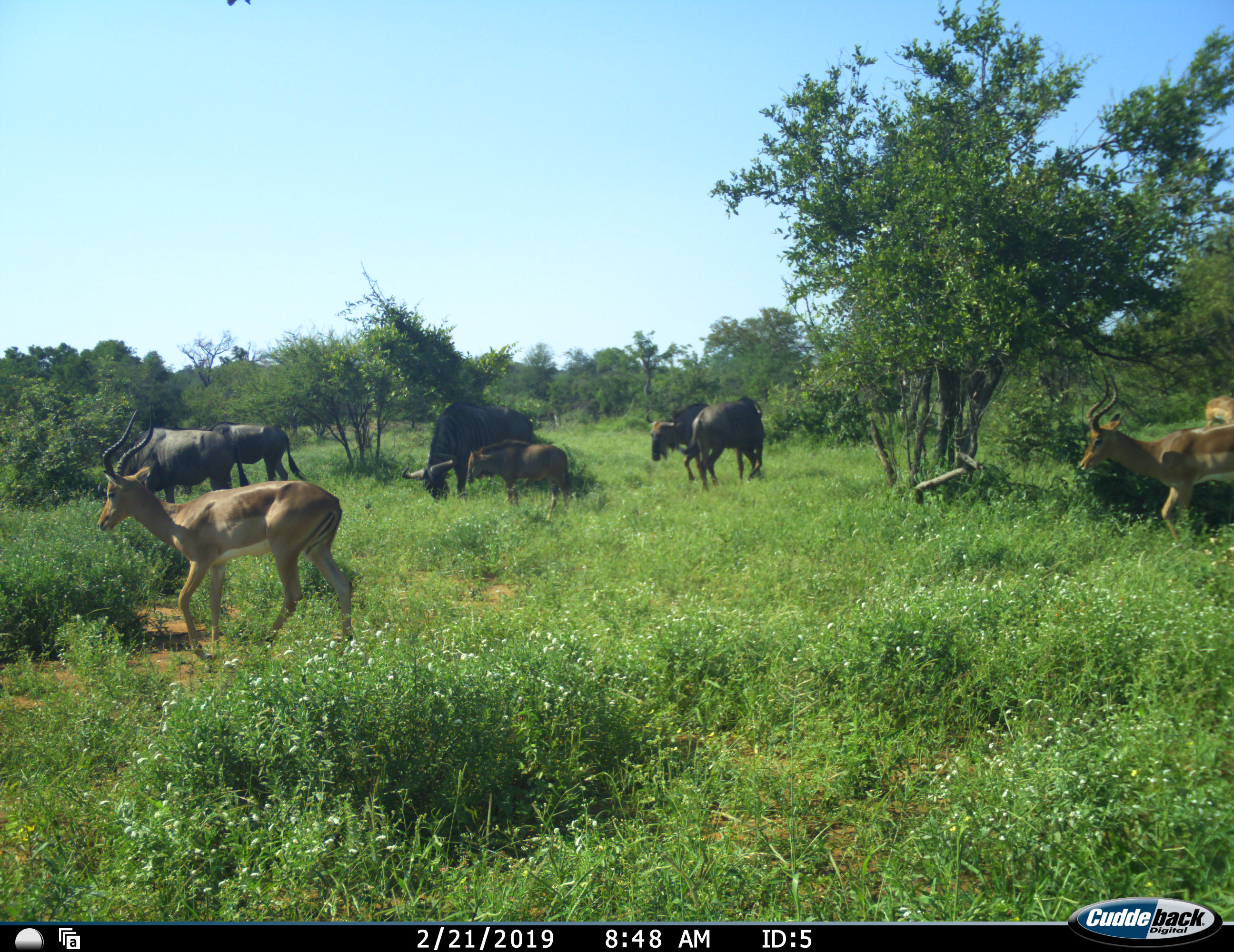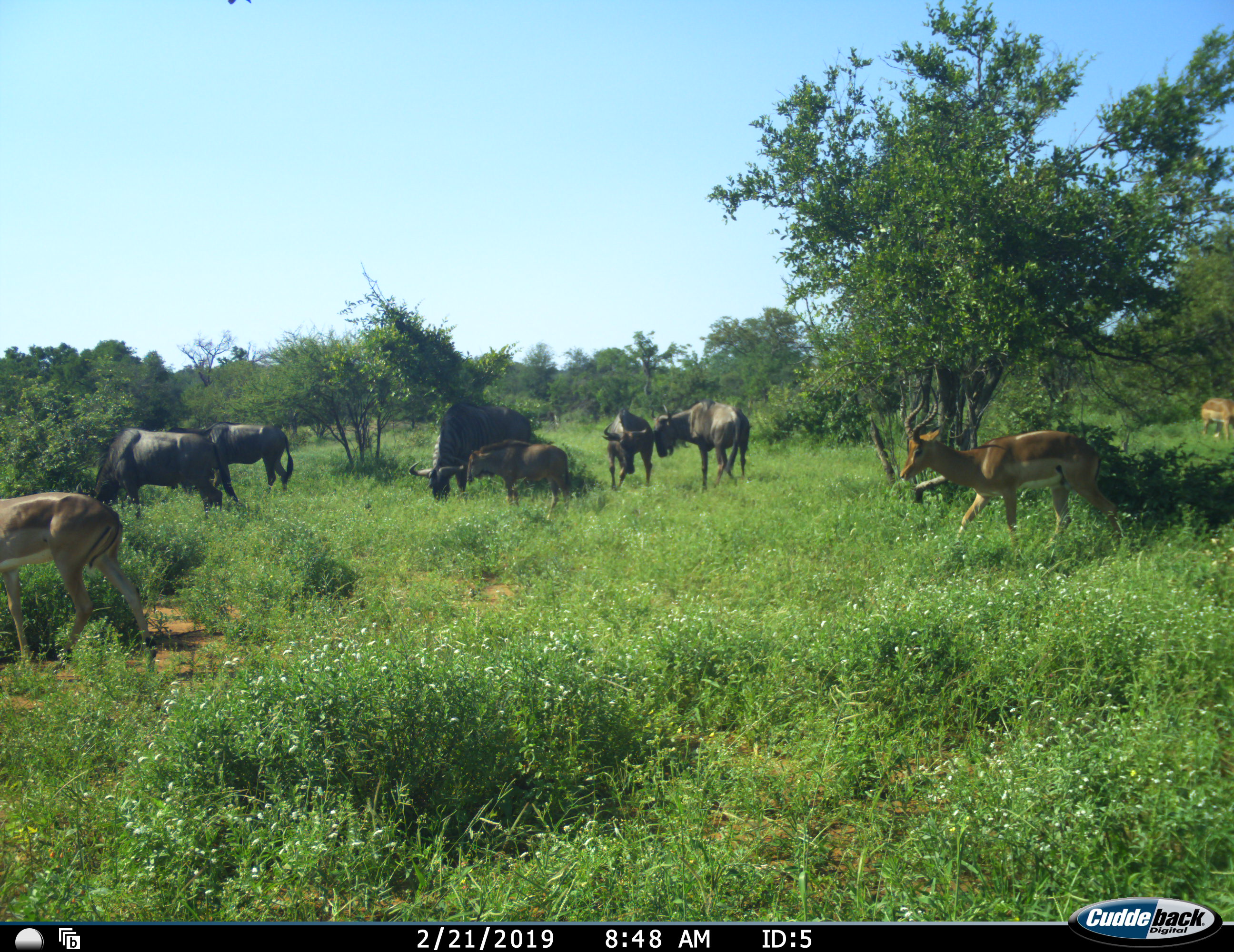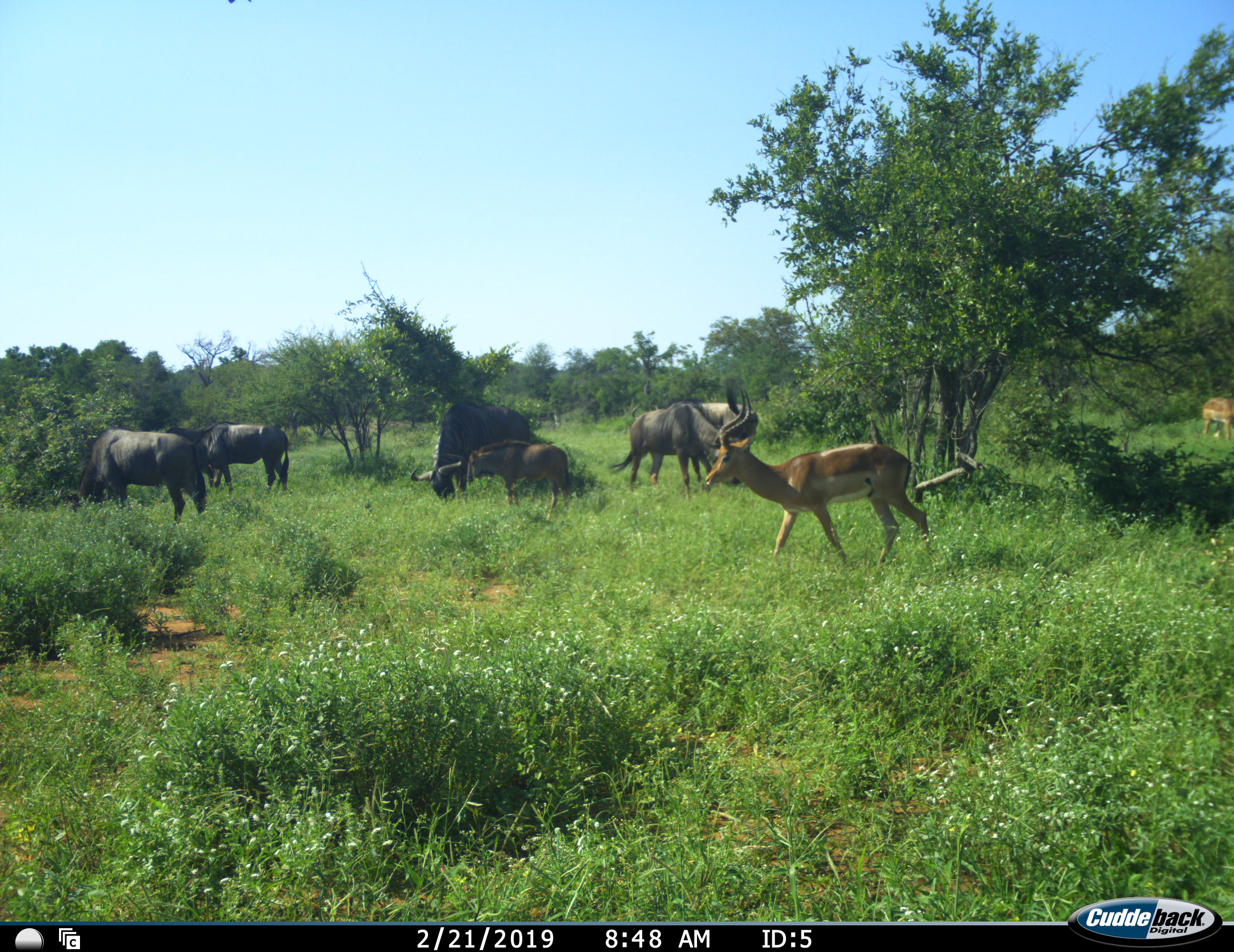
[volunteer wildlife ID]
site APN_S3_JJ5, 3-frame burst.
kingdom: Animalia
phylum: Chordata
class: Mammalia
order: Artiodactyla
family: Bovidae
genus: Aepyceros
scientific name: Aepyceros melampus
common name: impala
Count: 3.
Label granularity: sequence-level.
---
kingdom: Animalia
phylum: Chordata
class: Mammalia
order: Artiodactyla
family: Bovidae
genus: Connochaetes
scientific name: Connochaetes taurinus taurinus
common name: blue wildebeest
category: wildebeestblue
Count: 5.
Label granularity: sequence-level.